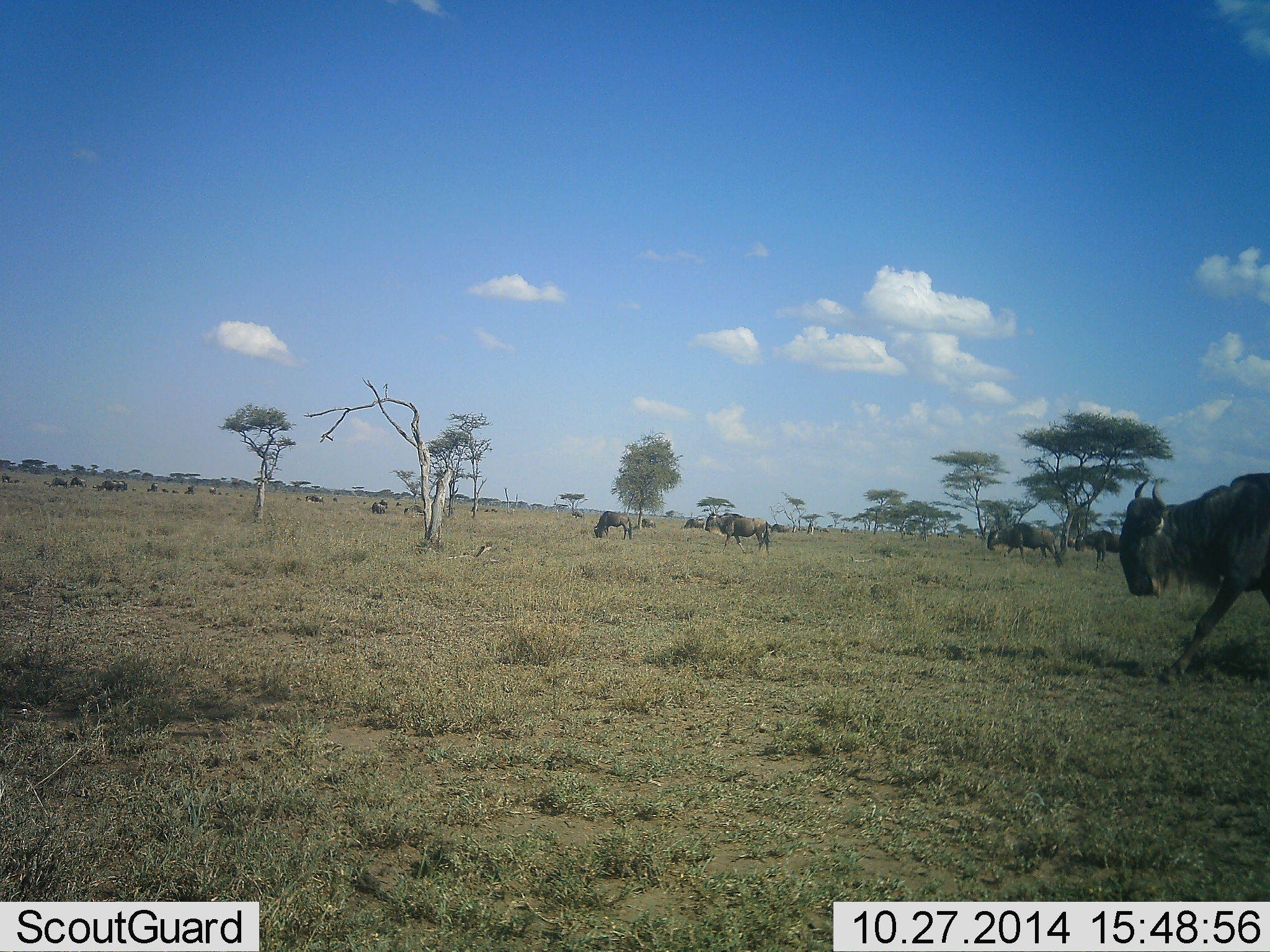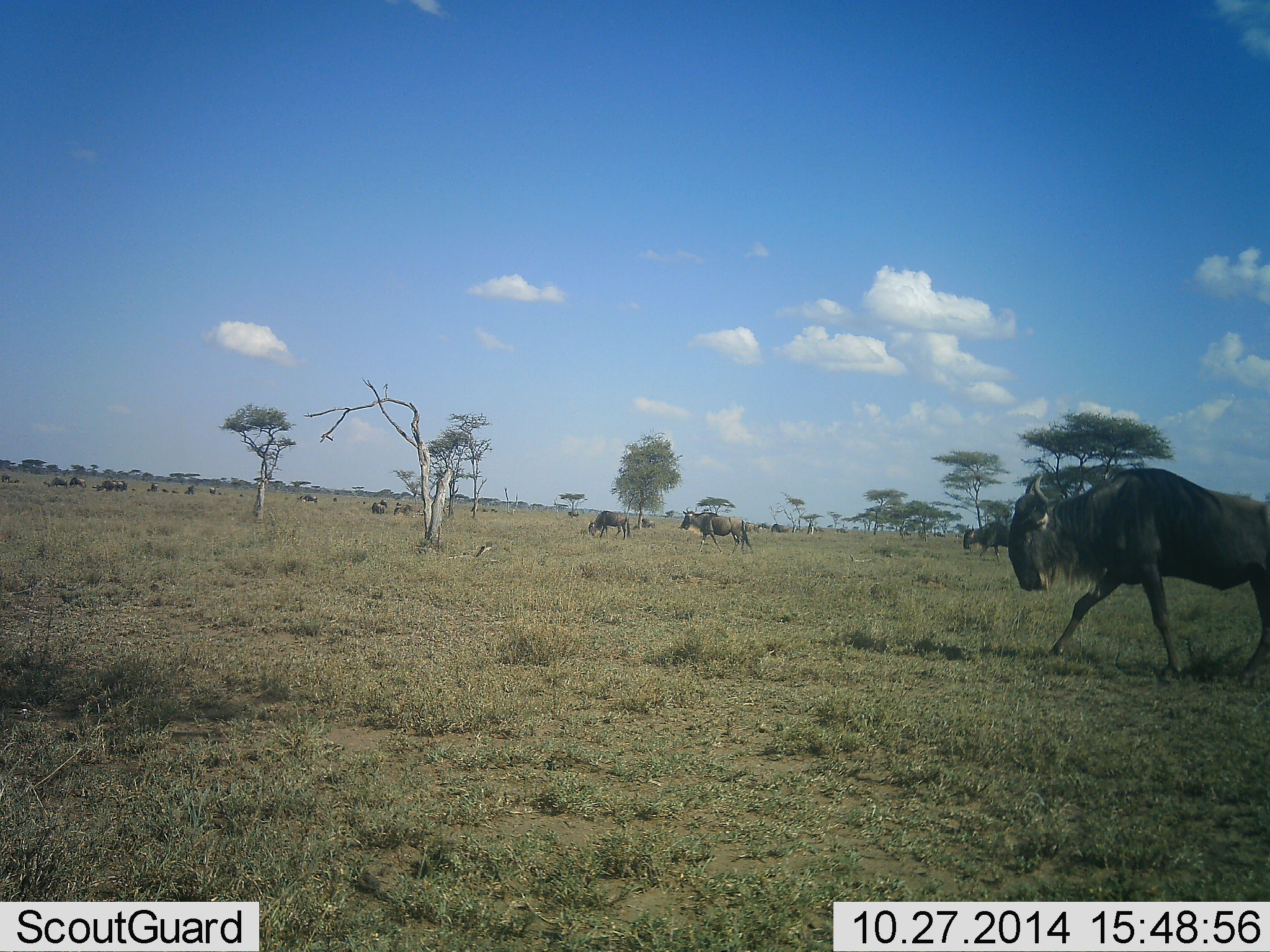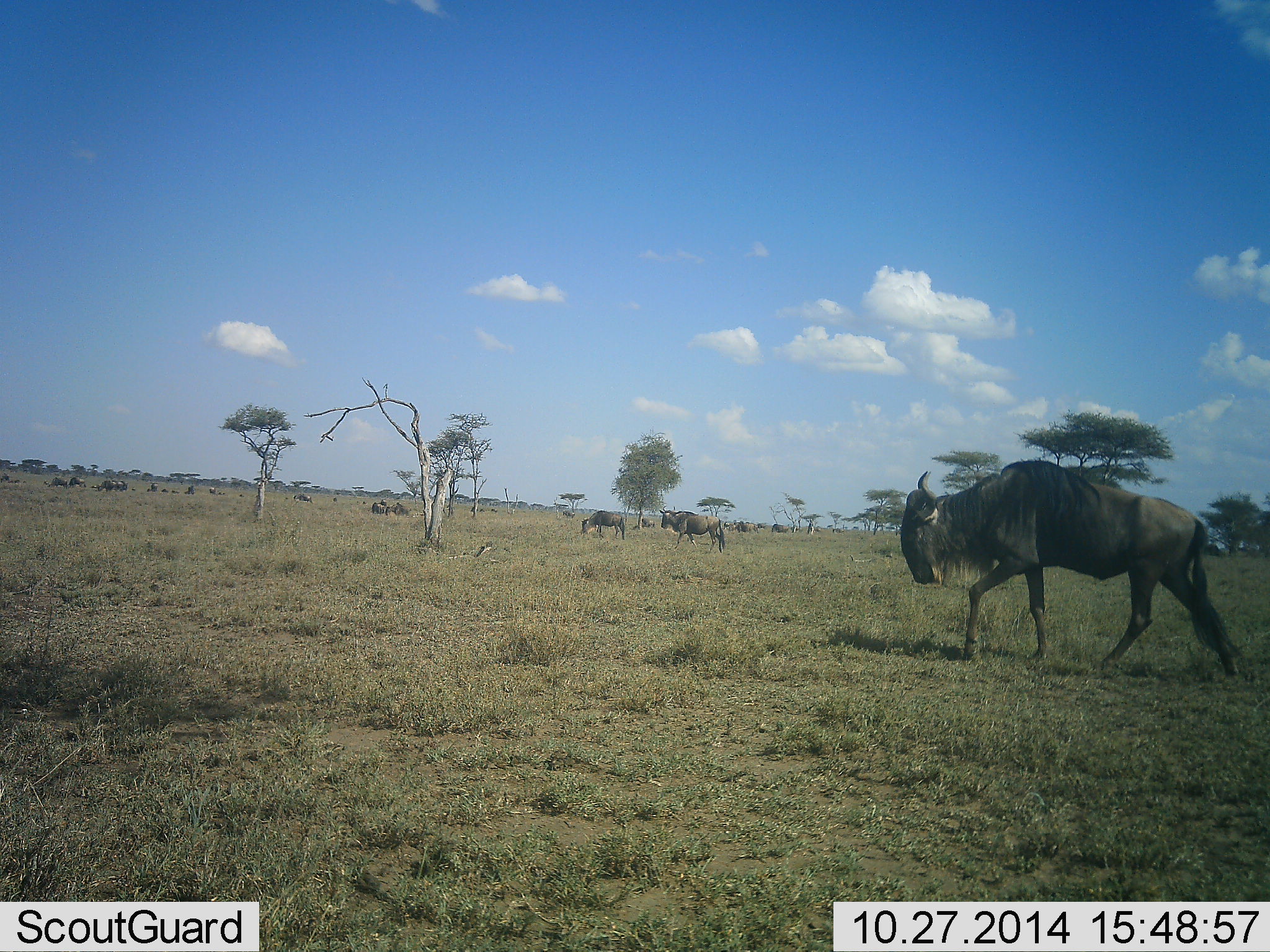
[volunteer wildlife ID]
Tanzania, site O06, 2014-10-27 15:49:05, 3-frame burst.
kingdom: Animalia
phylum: Chordata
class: Mammalia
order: Artiodactyla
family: Bovidae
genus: Connochaetes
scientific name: Connochaetes taurinus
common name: blue wildebeest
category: wildebeest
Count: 11-50.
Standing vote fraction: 40%.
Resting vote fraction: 10%.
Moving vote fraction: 90%.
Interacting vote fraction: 0%.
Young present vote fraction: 0%.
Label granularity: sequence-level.